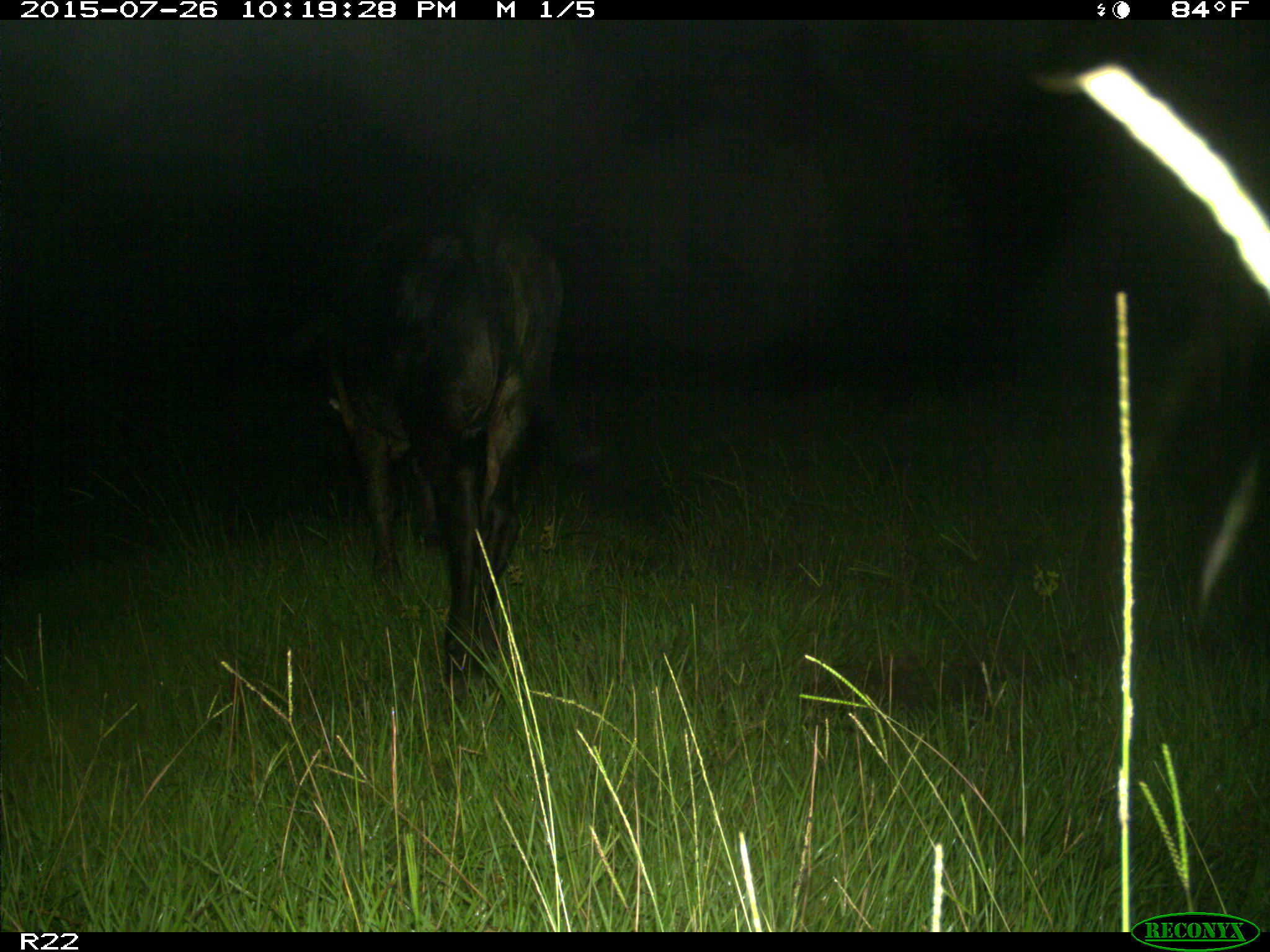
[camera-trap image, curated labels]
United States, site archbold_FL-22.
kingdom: Animalia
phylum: Chordata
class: Mammalia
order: Artiodactyla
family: Bovidae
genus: Bos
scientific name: Bos taurus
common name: domestic cow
Bos taurus (domestic cow).